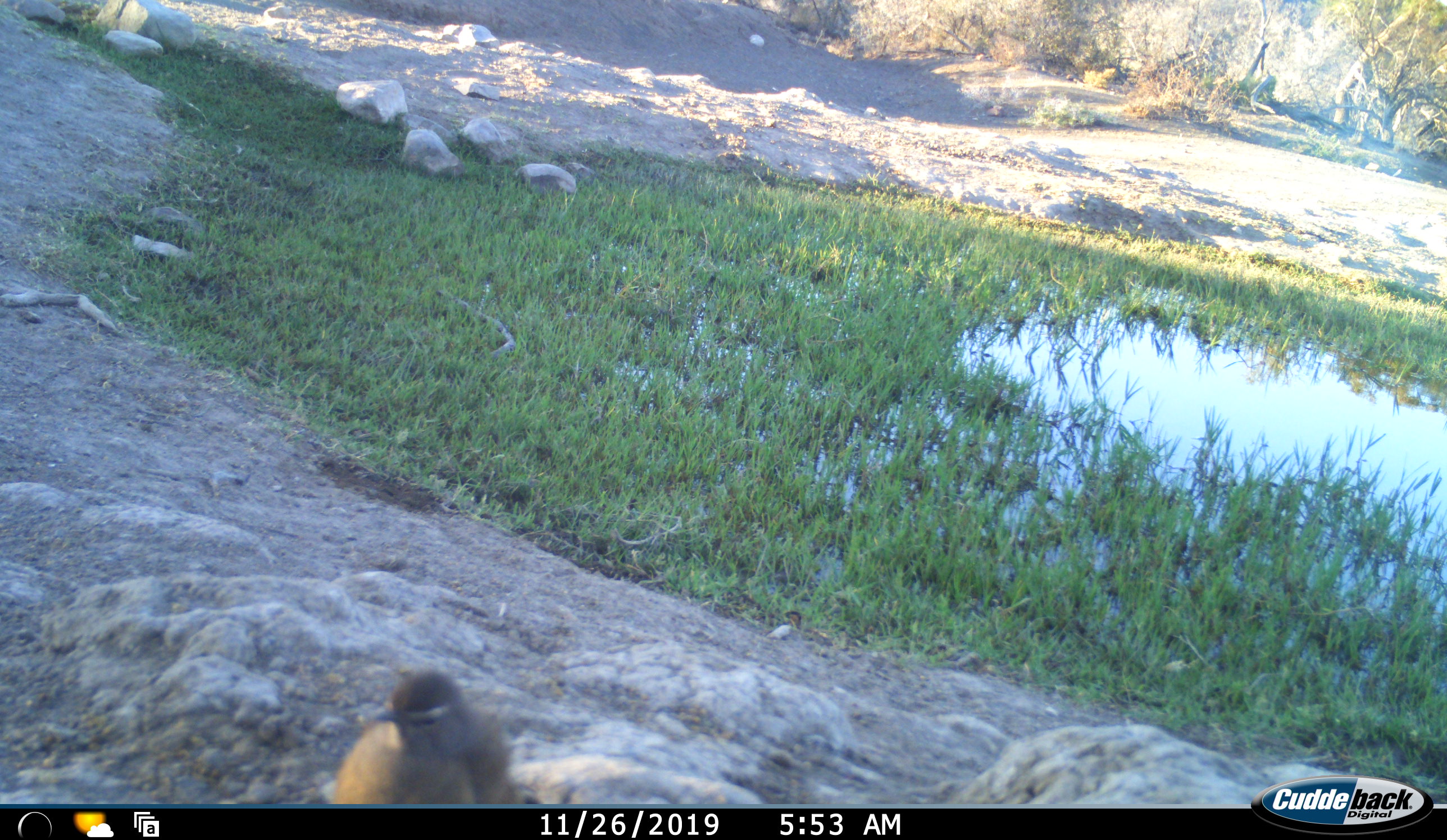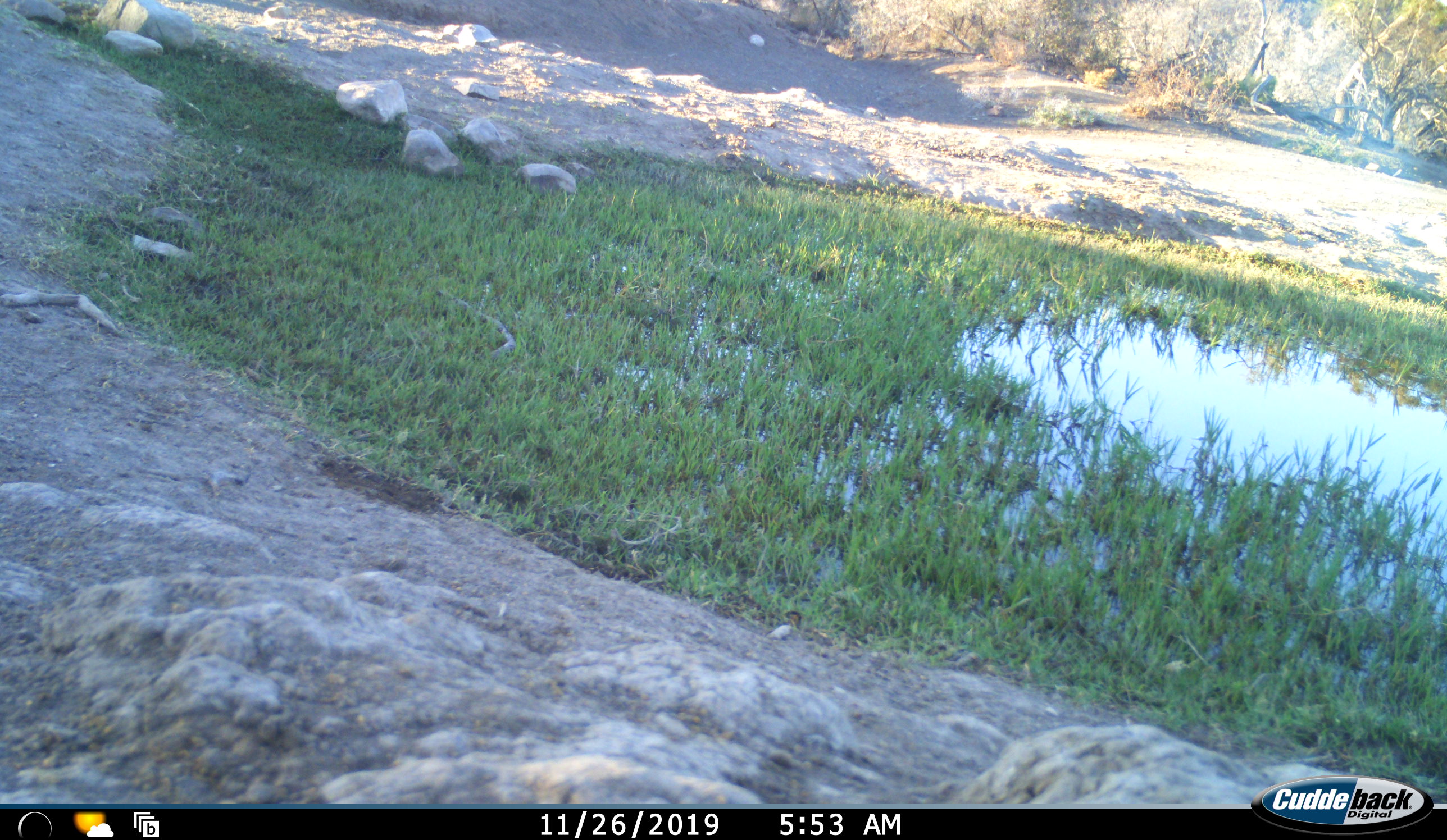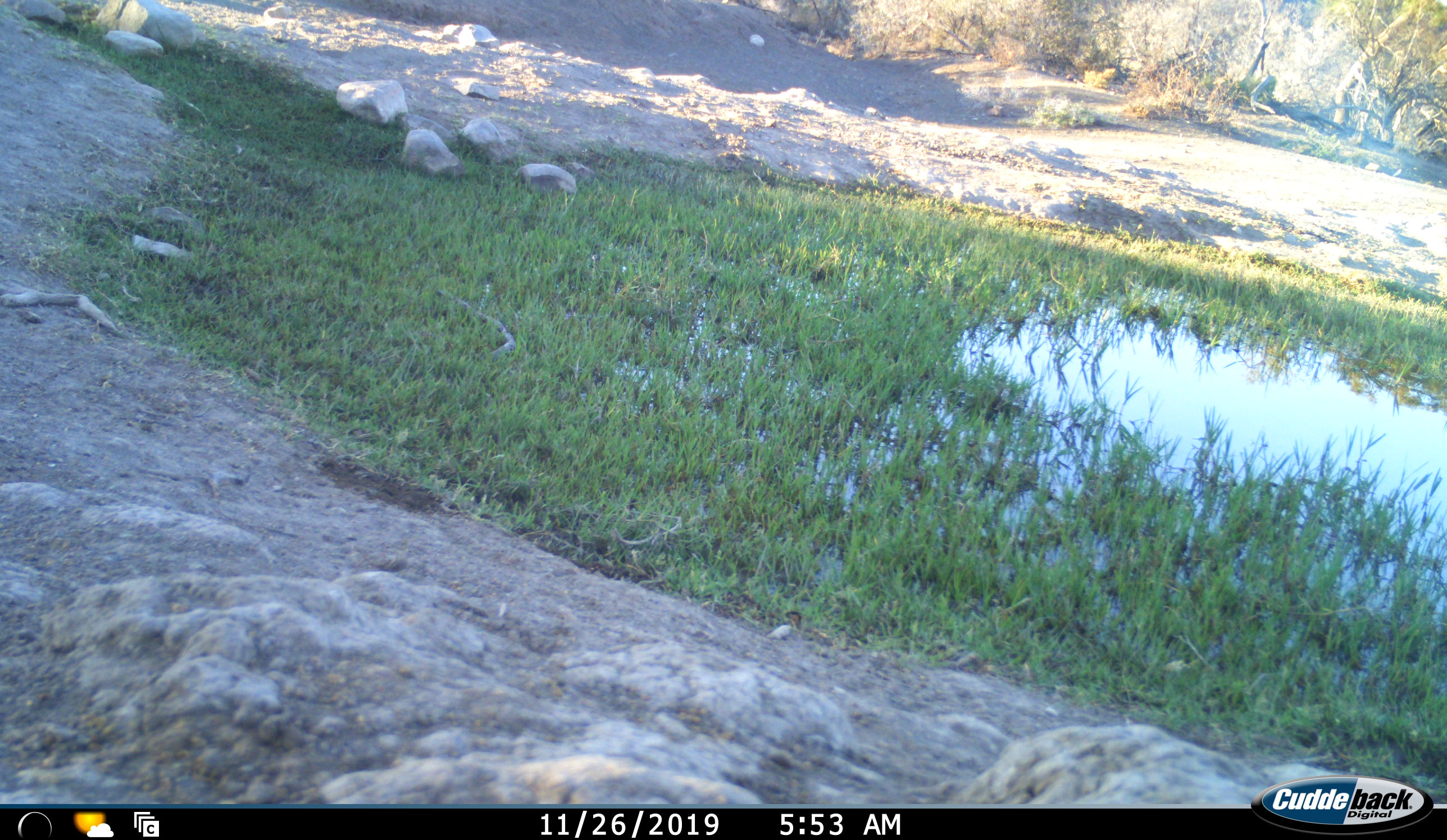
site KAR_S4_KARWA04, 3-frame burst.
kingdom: Animalia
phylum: Chordata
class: Aves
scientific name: Aves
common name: bird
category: birdother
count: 1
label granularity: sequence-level